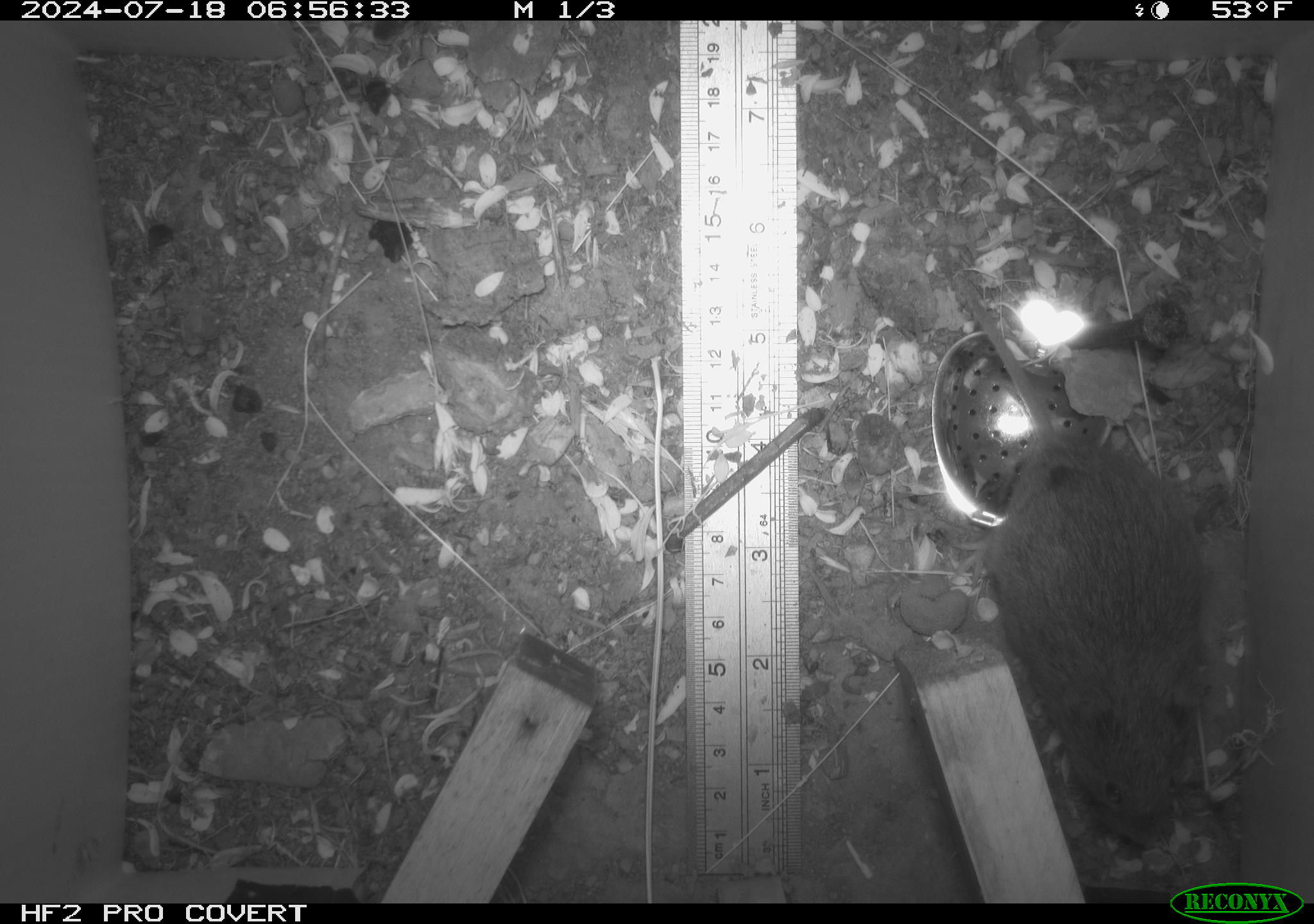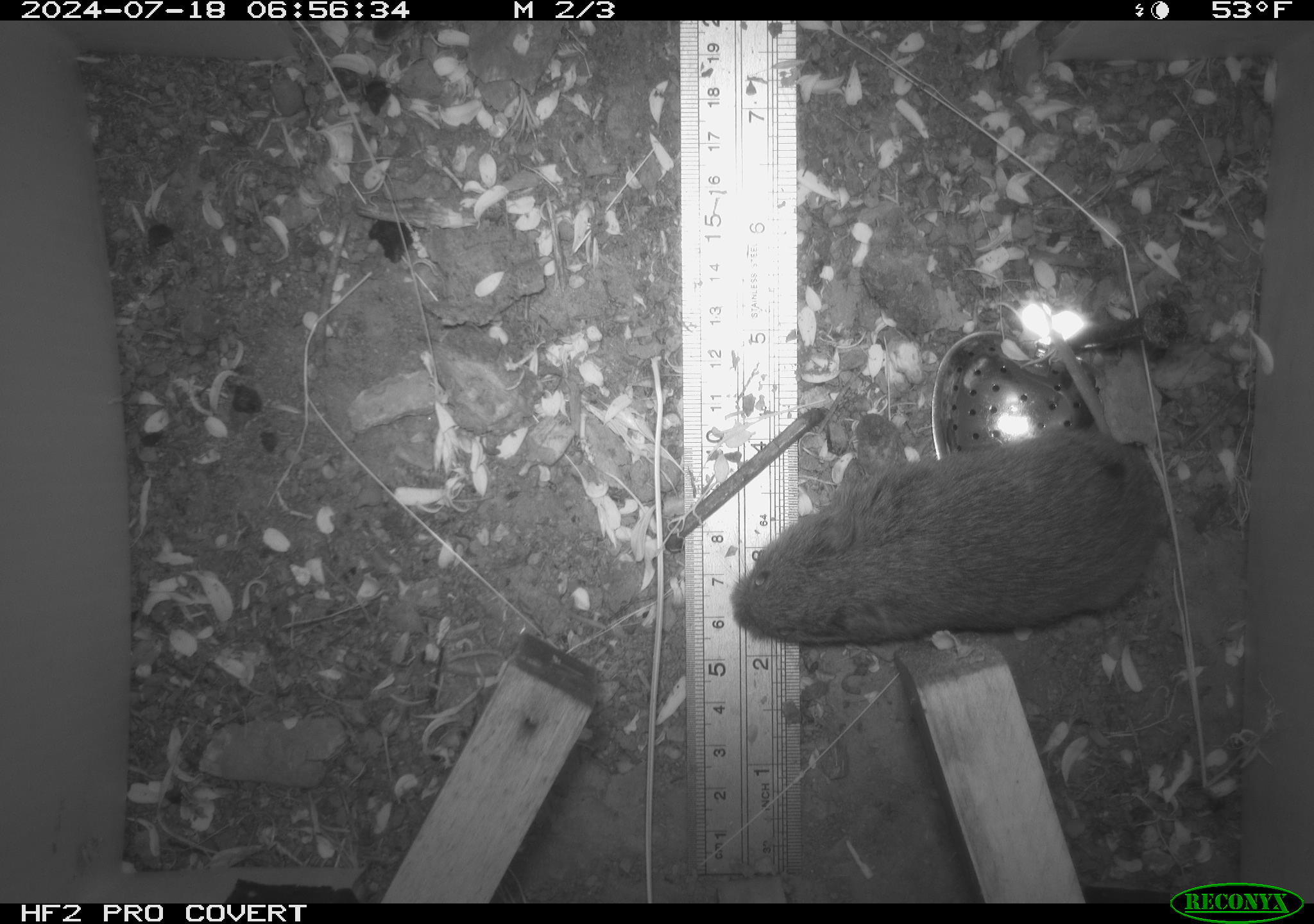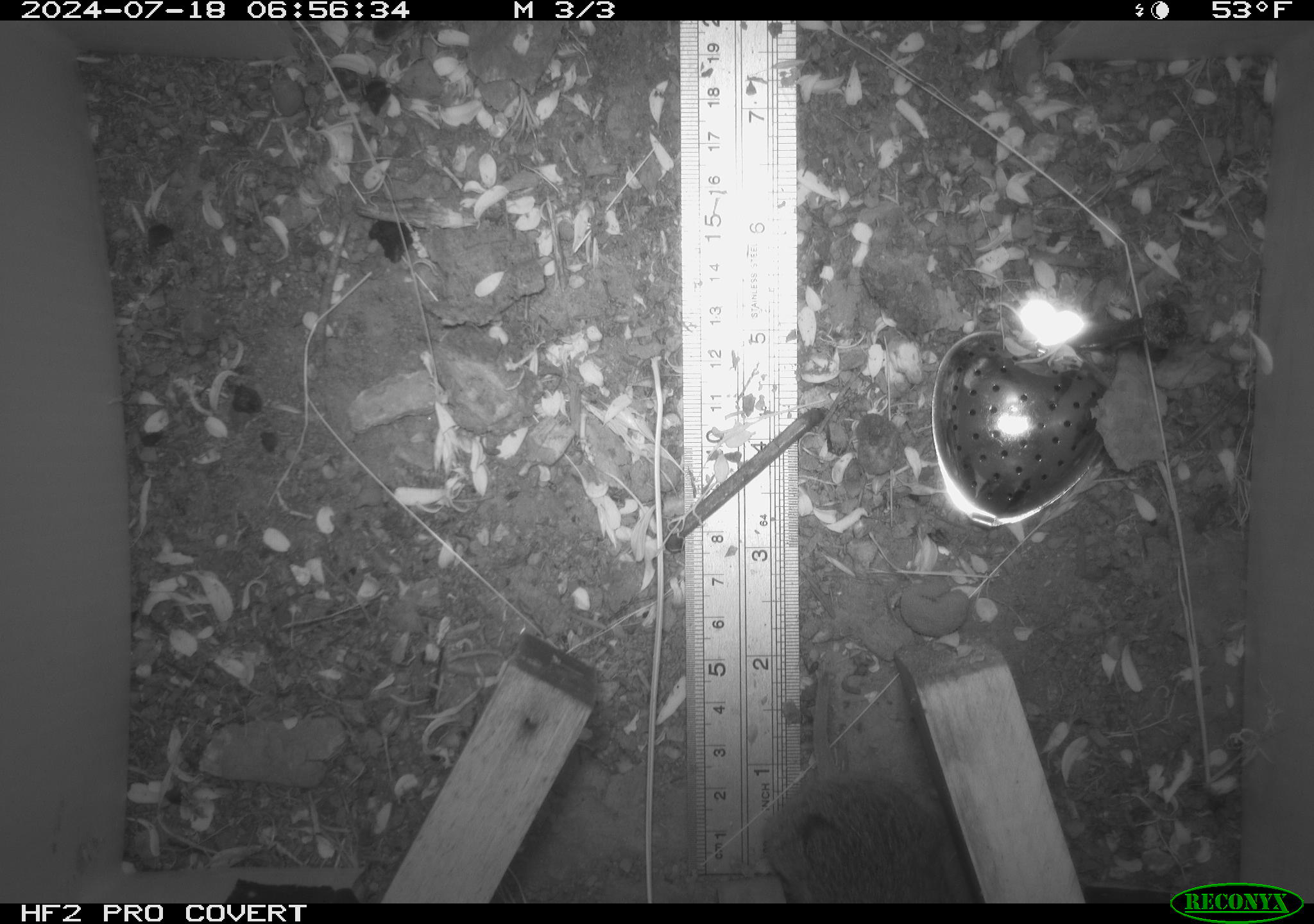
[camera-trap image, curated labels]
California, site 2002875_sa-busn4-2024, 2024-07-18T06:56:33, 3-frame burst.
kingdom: Animalia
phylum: Chordata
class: Mammalia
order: Rodentia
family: Cricetidae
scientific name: Arvicolinae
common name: voles, lemmings, and muskrats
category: arvicolinae subfamily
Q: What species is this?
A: Arvicolinae subfamily (voles, lemmings, and muskrats) (Arvicolinae).